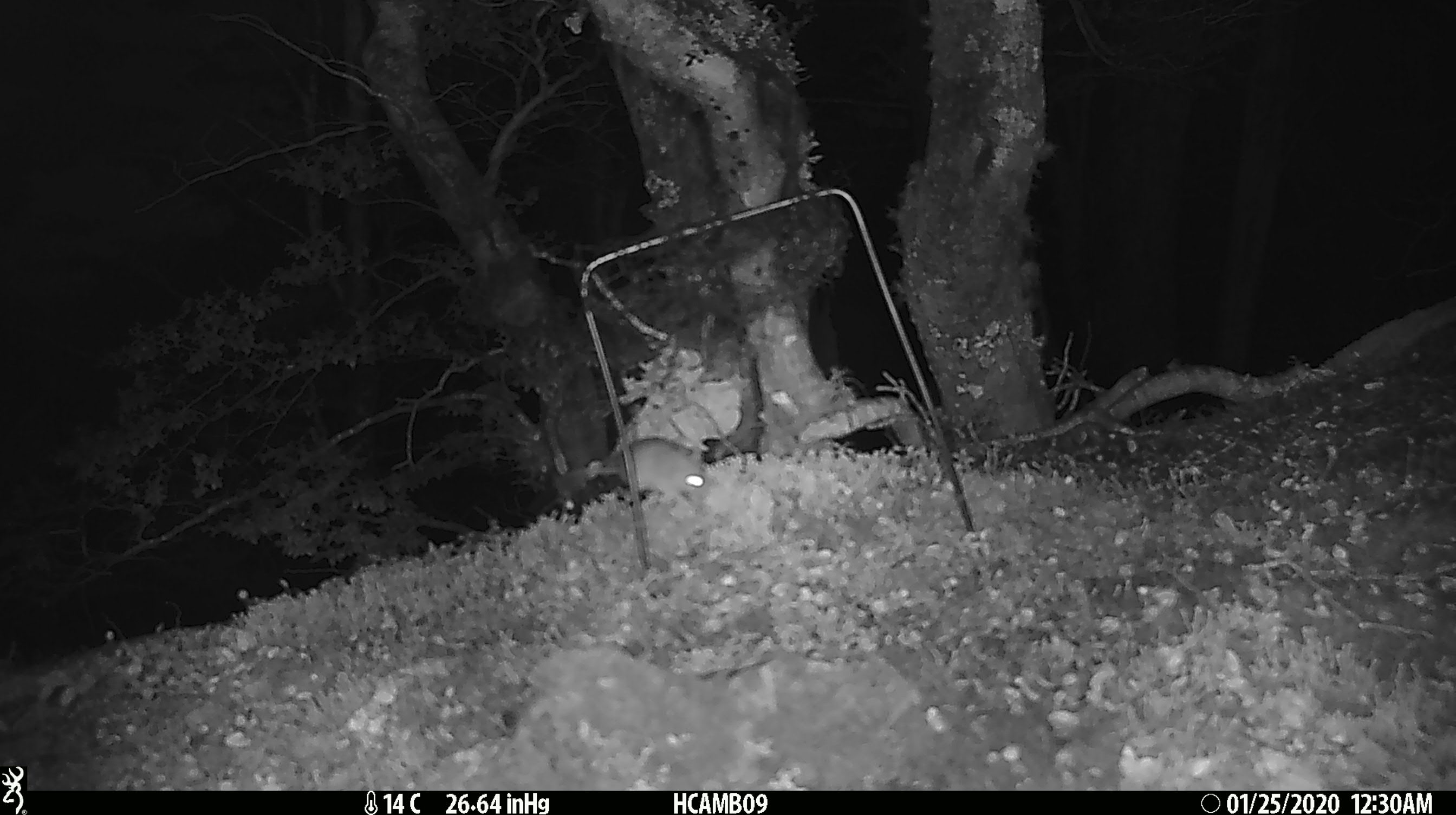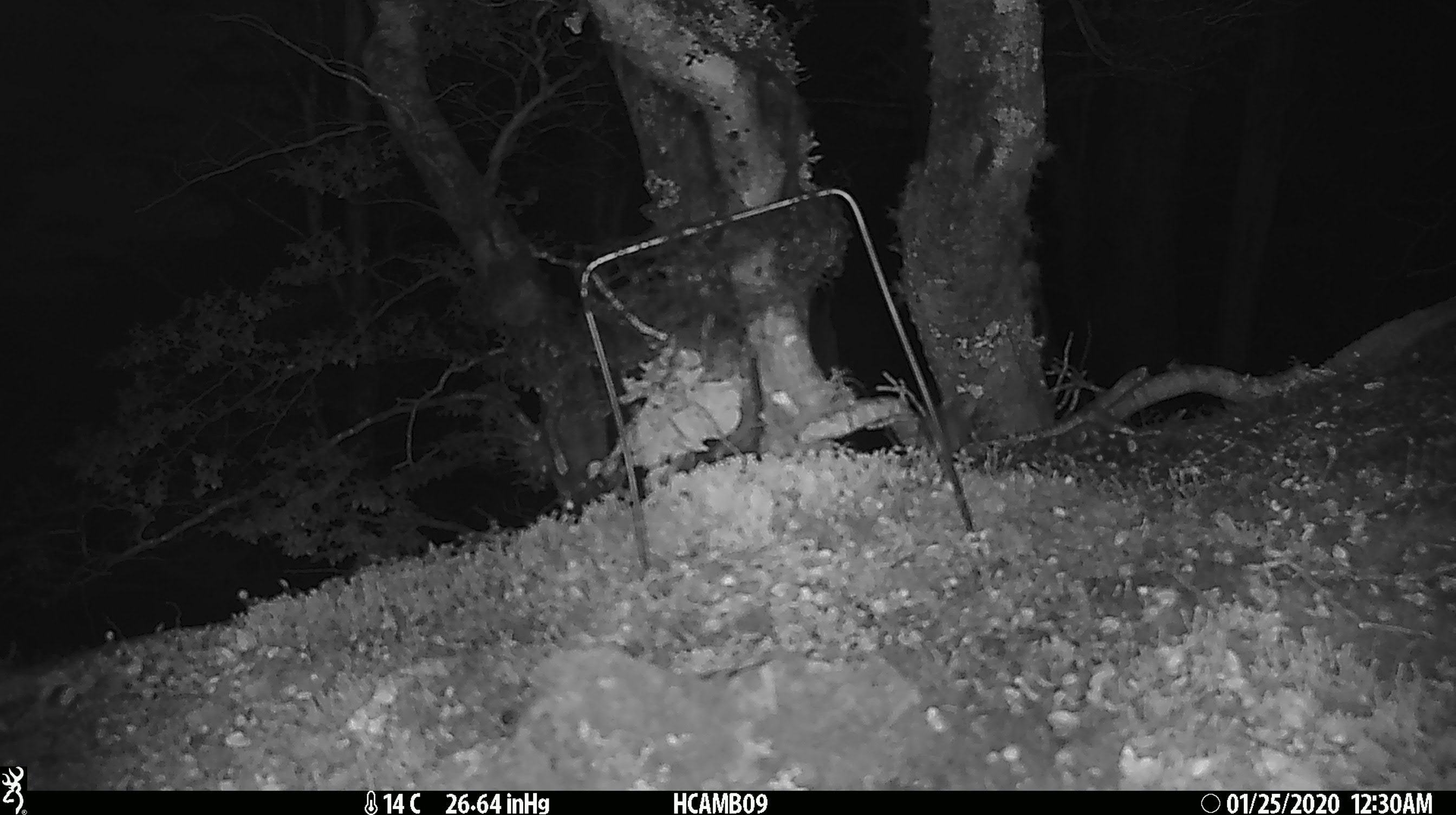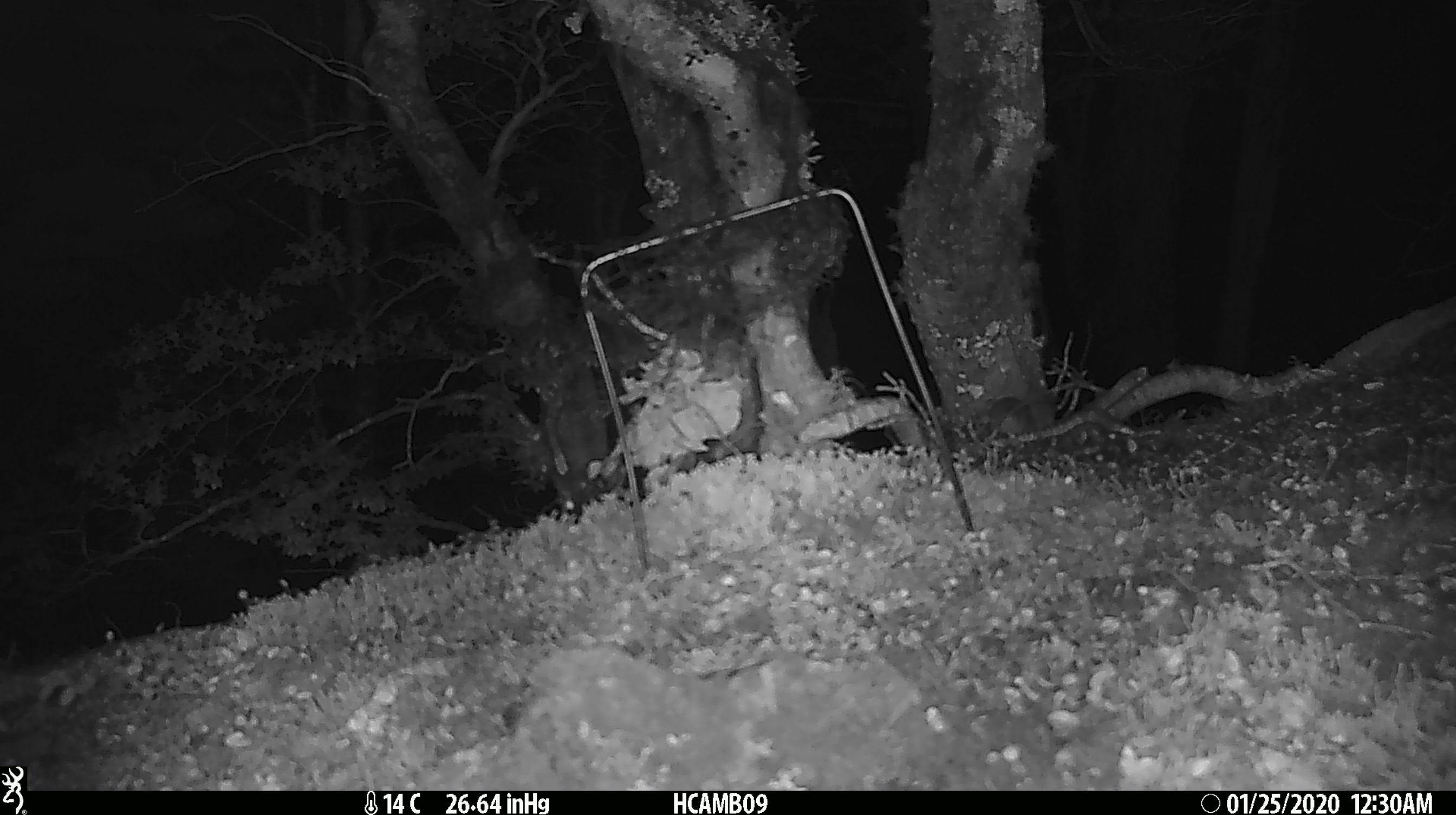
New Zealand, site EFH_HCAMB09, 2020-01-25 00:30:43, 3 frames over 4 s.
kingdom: Animalia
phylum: Chordata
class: Mammalia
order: Rodentia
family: Muridae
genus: Mus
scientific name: Mus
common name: mouse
Mouse (Mus).